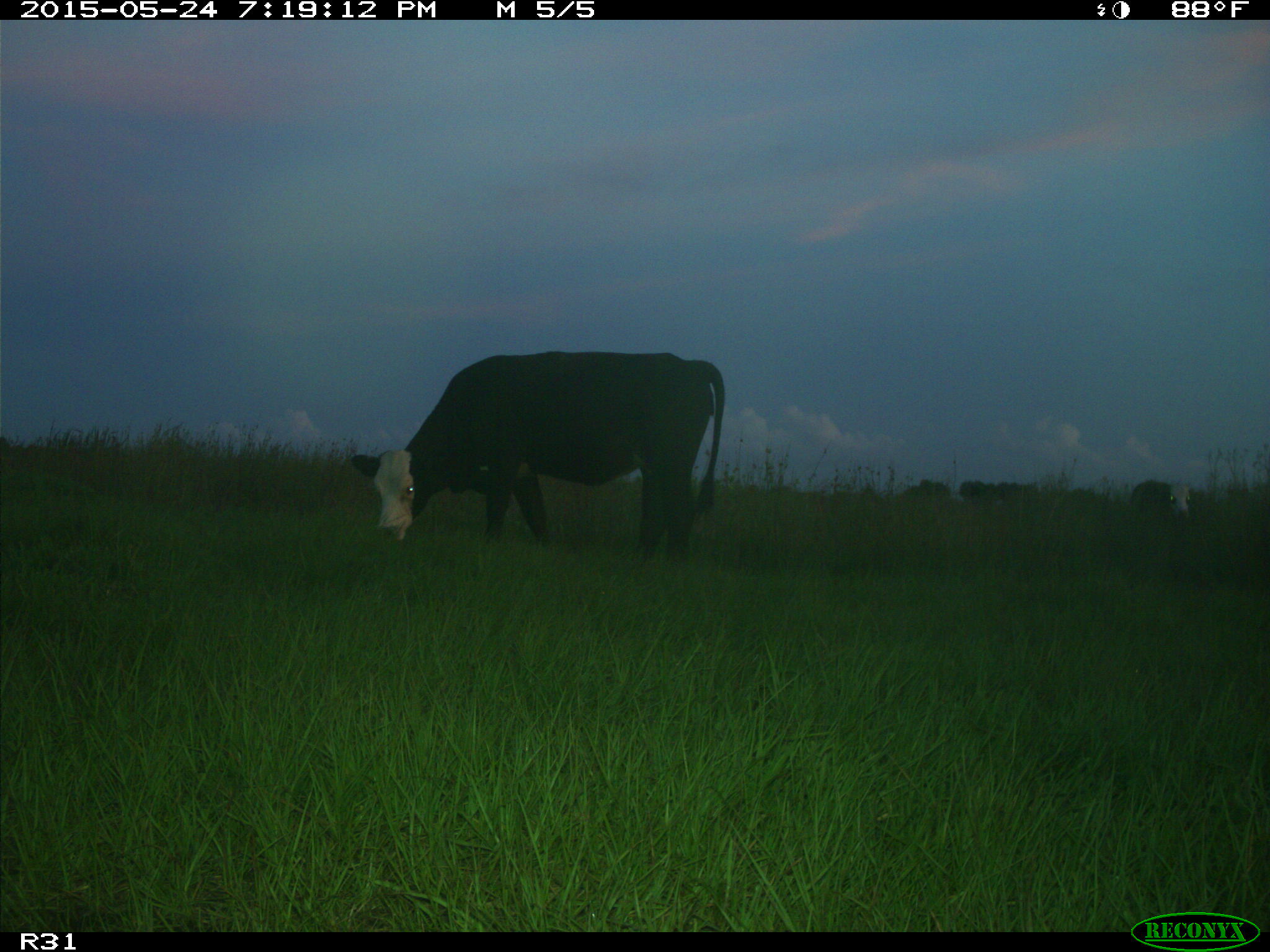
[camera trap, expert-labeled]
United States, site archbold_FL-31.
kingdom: Animalia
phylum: Chordata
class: Mammalia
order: Artiodactyla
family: Bovidae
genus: Bos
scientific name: Bos taurus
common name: domestic cow